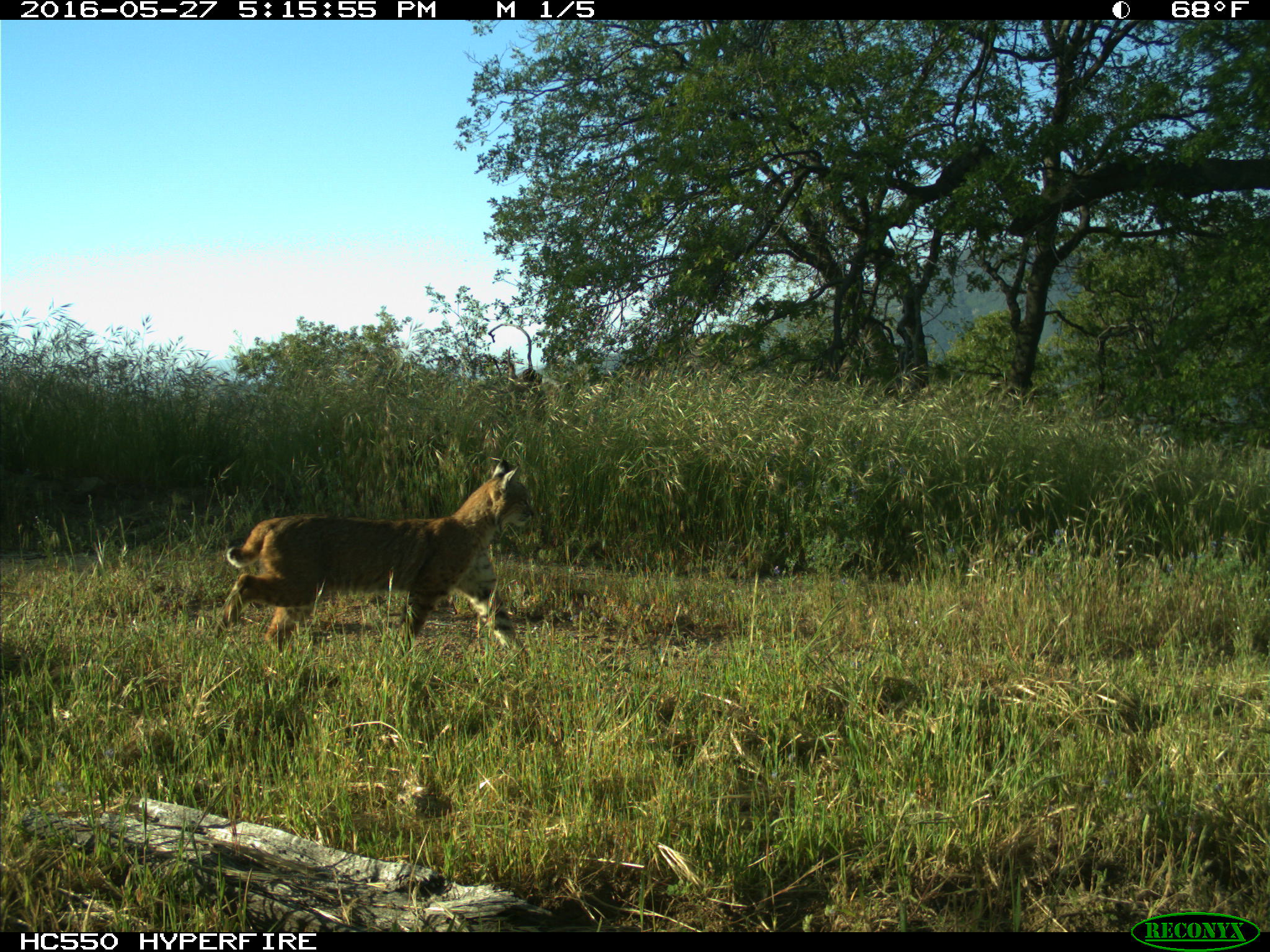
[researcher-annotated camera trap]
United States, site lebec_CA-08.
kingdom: Animalia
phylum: Chordata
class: Mammalia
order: Carnivora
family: Felidae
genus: Lynx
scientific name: Lynx rufus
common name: bobcat